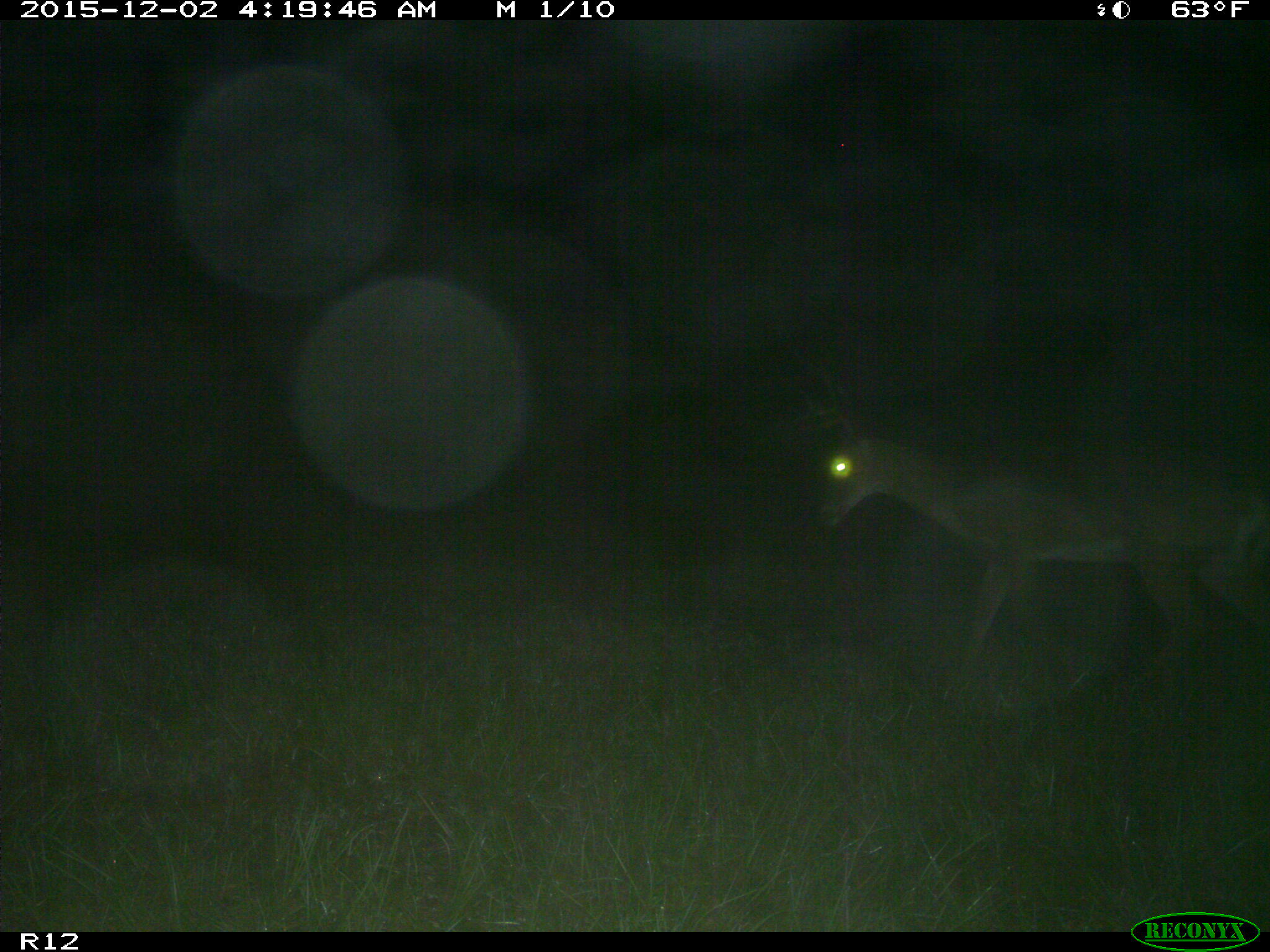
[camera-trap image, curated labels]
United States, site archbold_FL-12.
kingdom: Animalia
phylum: Chordata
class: Mammalia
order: Artiodactyla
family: Cervidae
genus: Odocoileus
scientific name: Odocoileus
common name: deer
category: unidentified deer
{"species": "unidentified deer (deer) (Odocoileus)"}